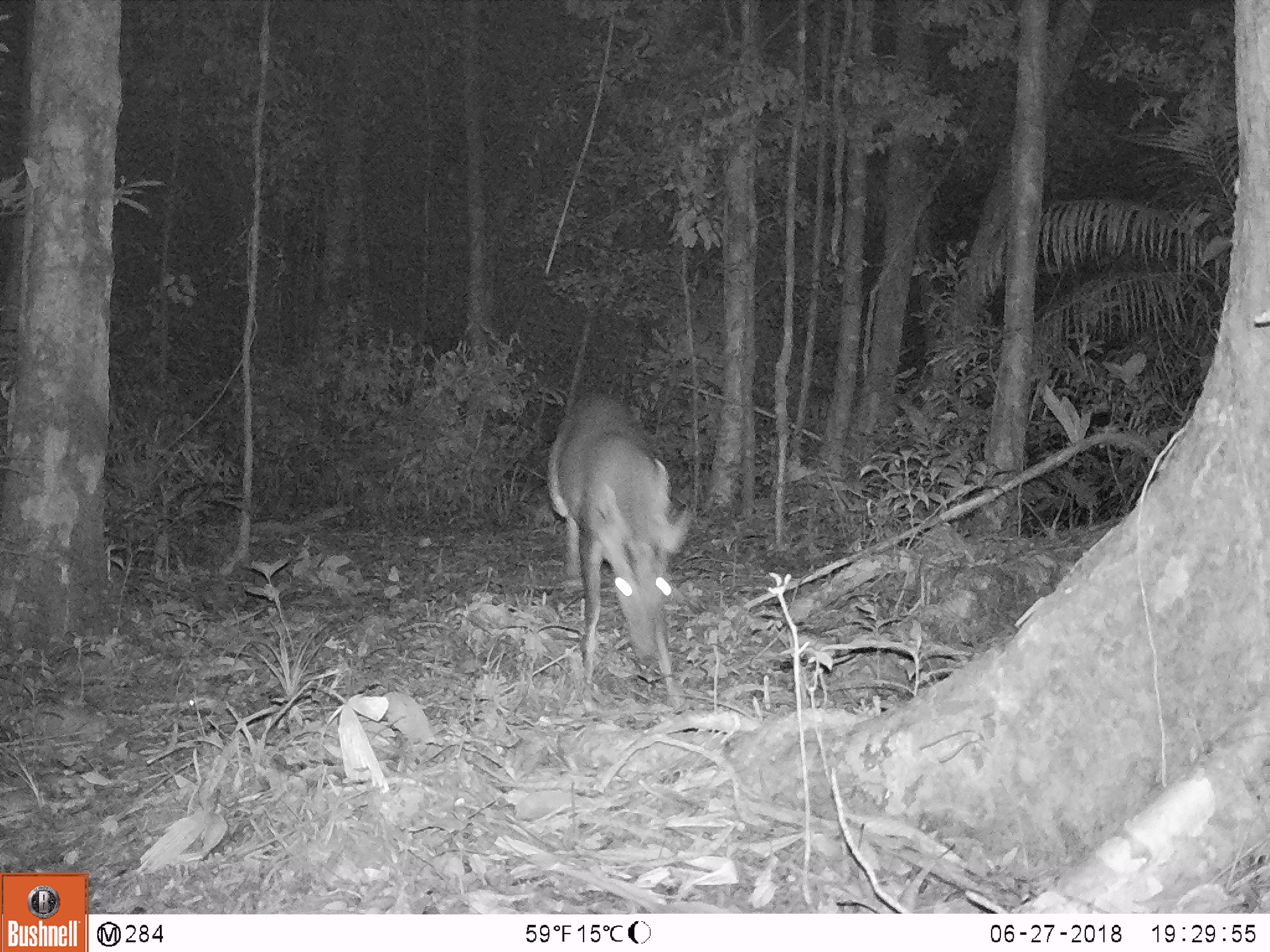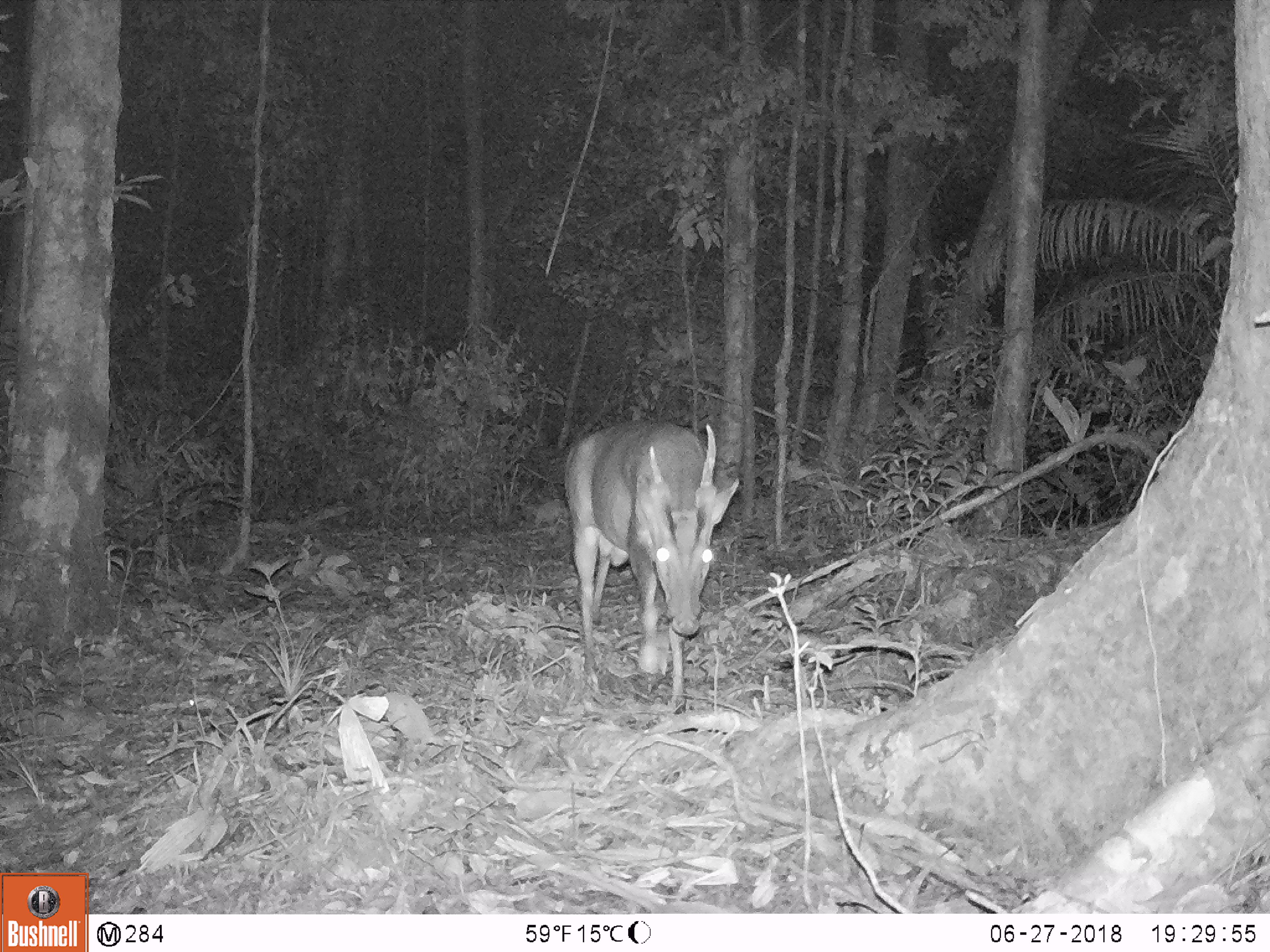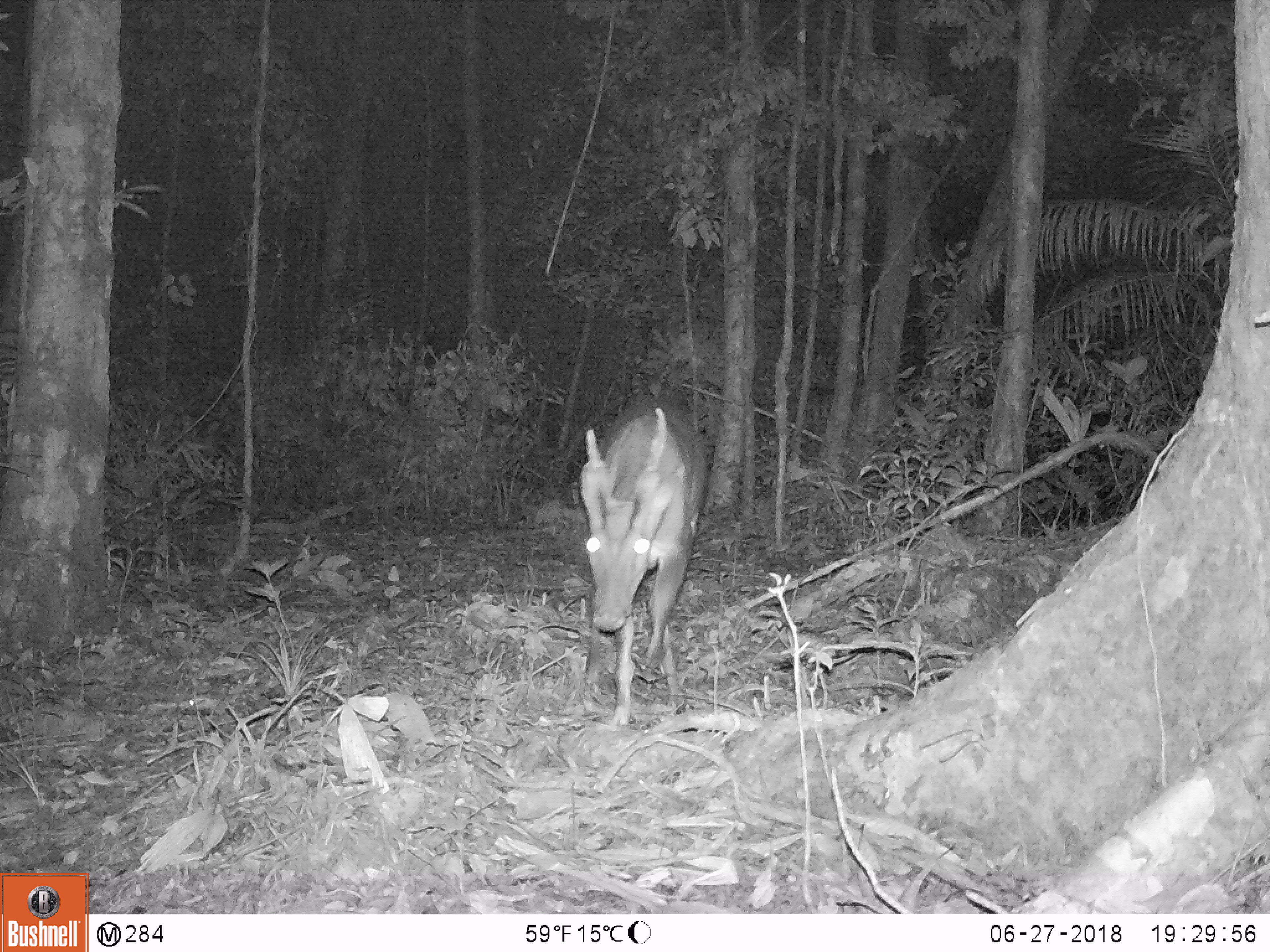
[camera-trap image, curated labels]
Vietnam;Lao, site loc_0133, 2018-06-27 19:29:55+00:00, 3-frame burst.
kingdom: Animalia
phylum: Chordata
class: Mammalia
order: Artiodactyla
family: Cervidae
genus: Muntiacus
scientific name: Muntiacus vuquangensis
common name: large-antlered muntjac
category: large antlered muntjac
Large antlered muntjac (large-antlered muntjac) (Muntiacus vuquangensis). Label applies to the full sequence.